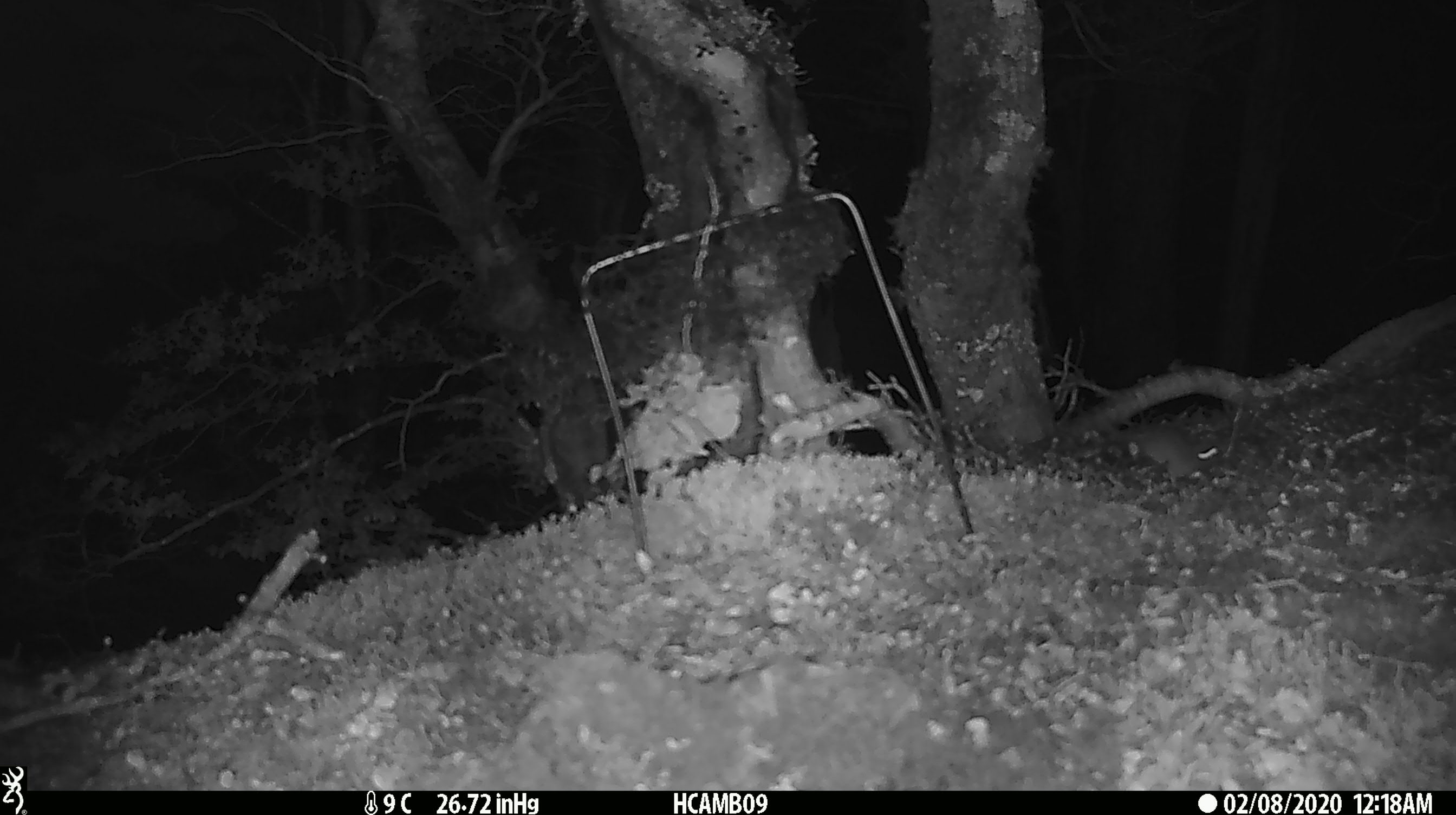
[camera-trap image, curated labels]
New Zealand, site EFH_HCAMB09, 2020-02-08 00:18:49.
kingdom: Animalia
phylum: Chordata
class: Mammalia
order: Rodentia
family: Muridae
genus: Mus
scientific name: Mus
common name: mouse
Mouse (Mus).